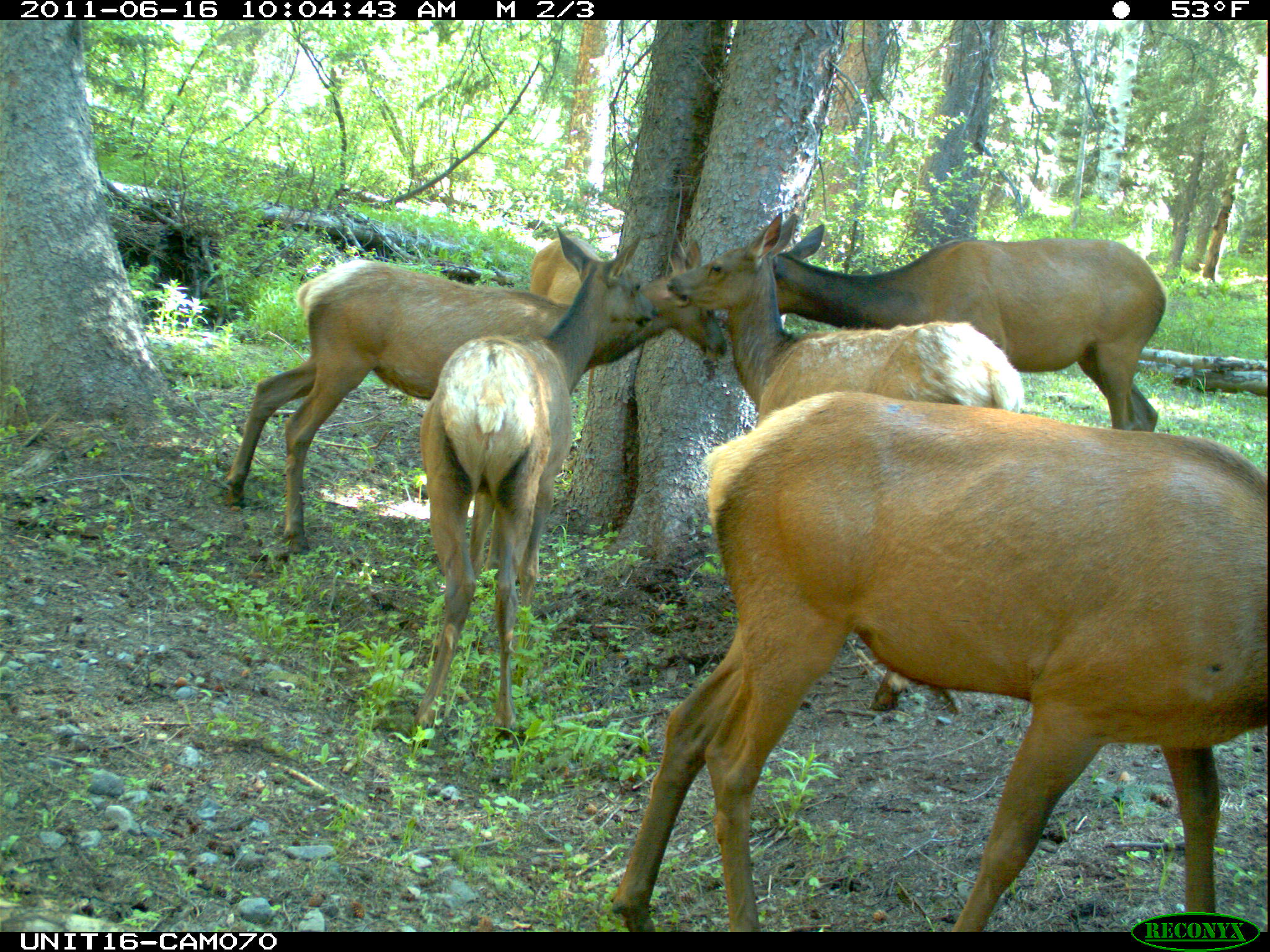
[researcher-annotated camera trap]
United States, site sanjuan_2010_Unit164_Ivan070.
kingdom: Animalia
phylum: Chordata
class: Mammalia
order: Artiodactyla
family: Cervidae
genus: Cervus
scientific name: Cervus elaphus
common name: red deer